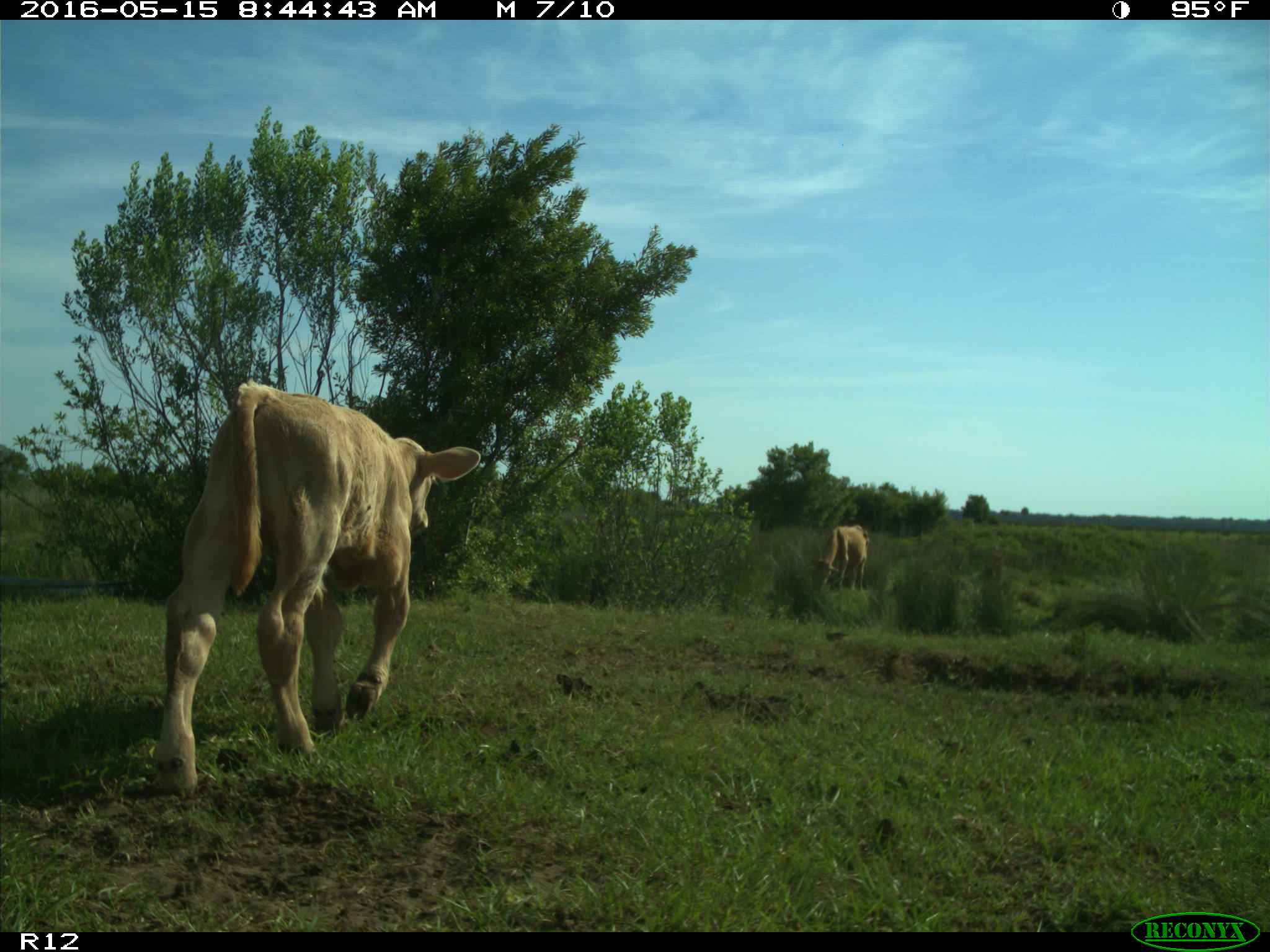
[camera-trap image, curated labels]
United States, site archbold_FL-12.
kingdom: Animalia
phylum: Chordata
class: Mammalia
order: Artiodactyla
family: Bovidae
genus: Bos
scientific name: Bos taurus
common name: domestic cow